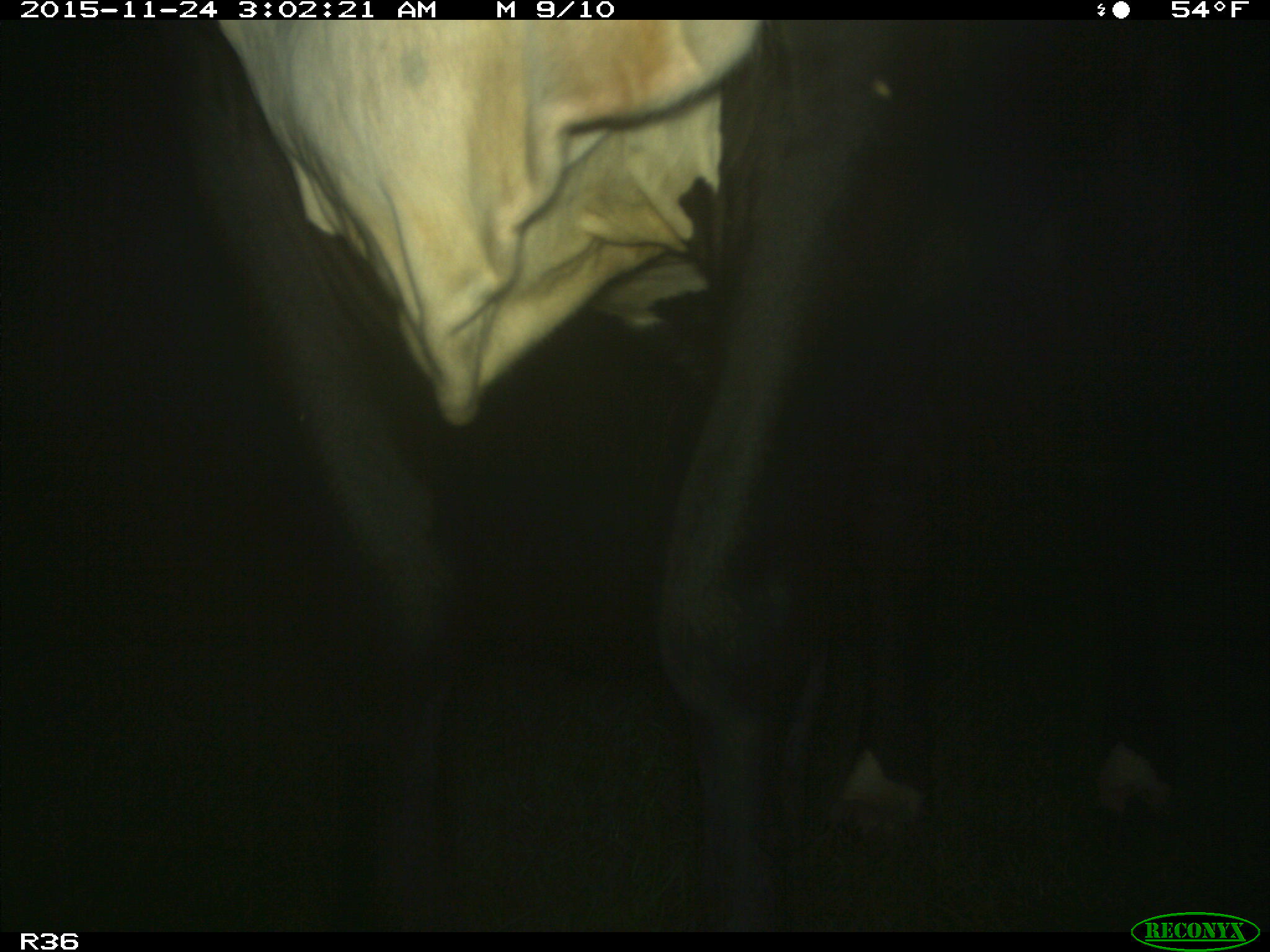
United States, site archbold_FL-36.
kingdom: Animalia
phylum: Chordata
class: Mammalia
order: Artiodactyla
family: Bovidae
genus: Bos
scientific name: Bos taurus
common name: domestic cow